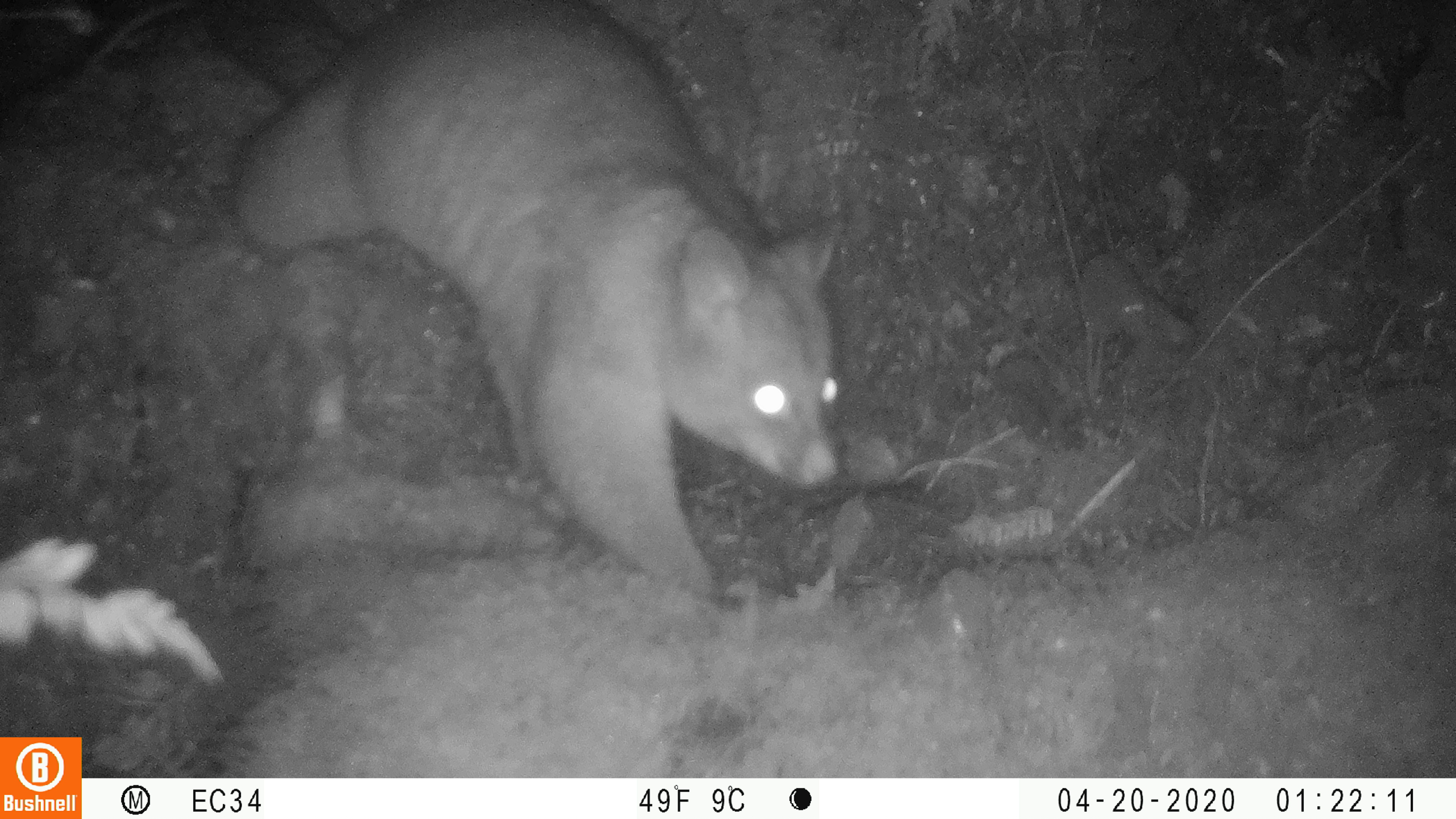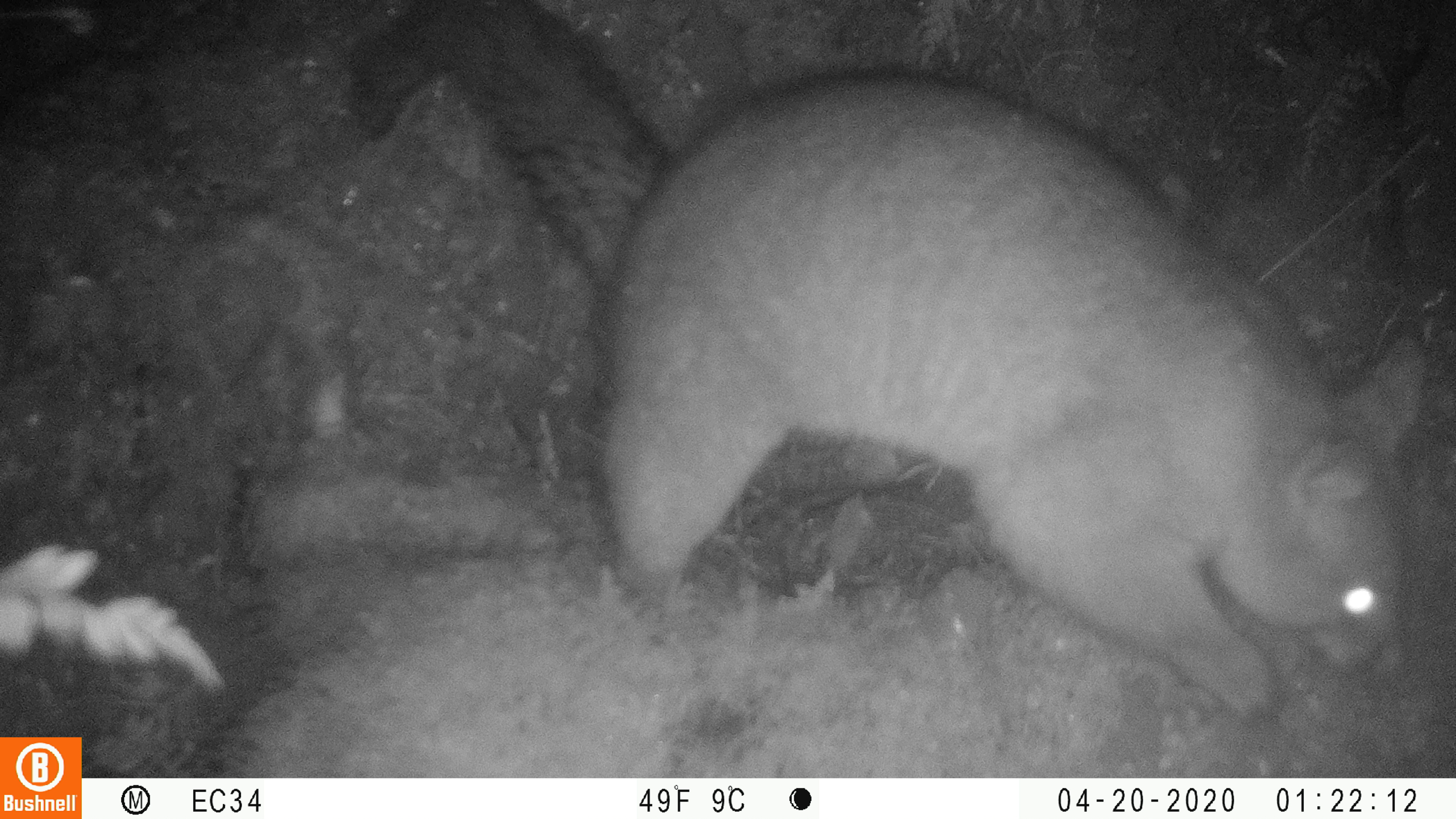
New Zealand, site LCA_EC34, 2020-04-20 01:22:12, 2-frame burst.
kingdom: Animalia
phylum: Chordata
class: Mammalia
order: Diprotodontia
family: Phalangeridae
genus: Trichosurus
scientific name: Trichosurus vulpecula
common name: common brushtail possum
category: possum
Possum (common brushtail possum) (Trichosurus vulpecula).